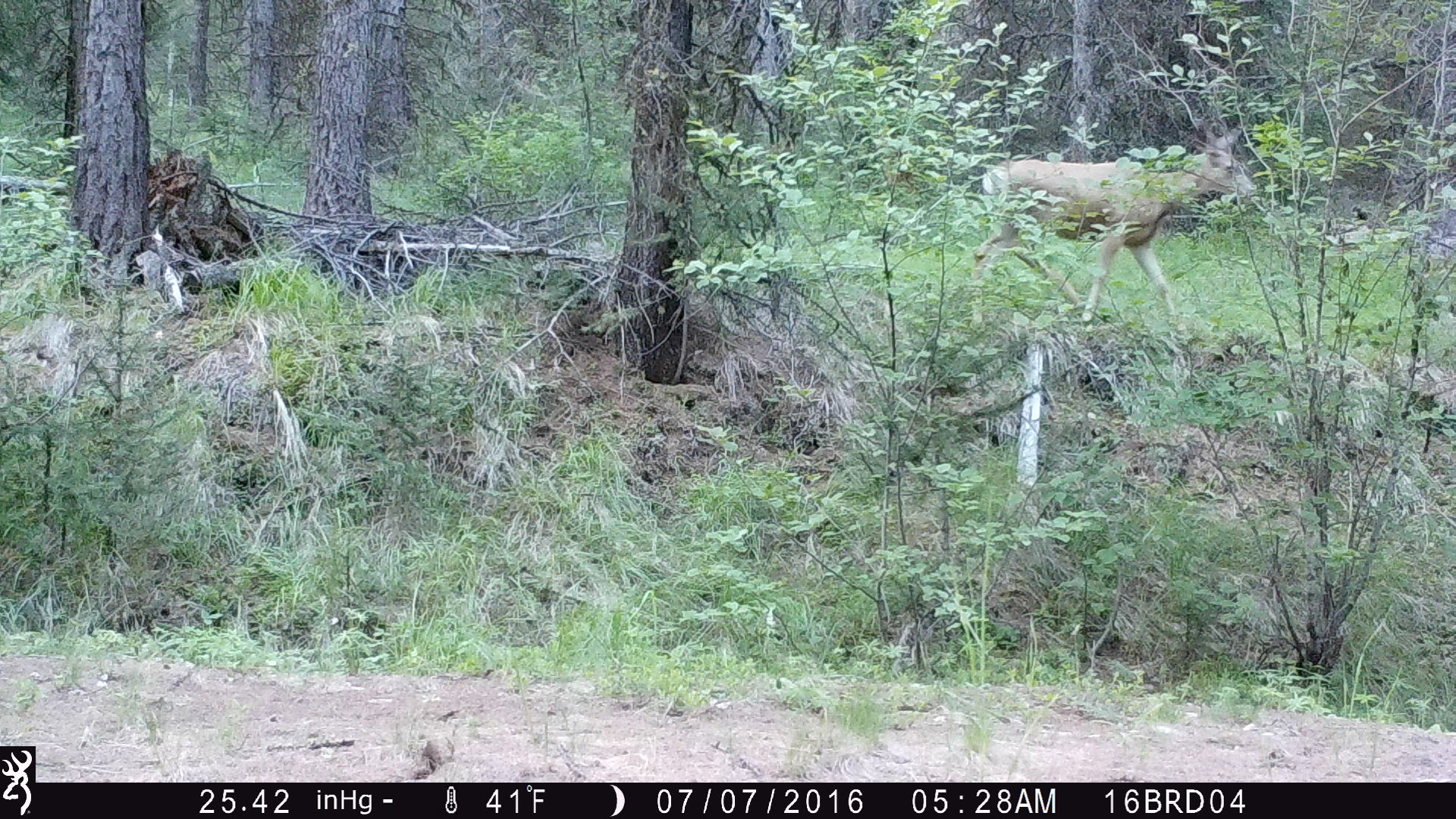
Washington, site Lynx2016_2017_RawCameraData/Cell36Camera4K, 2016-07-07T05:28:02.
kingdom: Animalia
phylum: Chordata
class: Mammalia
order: Artiodactyla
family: Cervidae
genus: Odocoileus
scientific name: Odocoileus hemionus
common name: mule deer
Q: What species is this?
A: Odocoileus hemionus (mule deer).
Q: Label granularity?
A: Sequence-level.